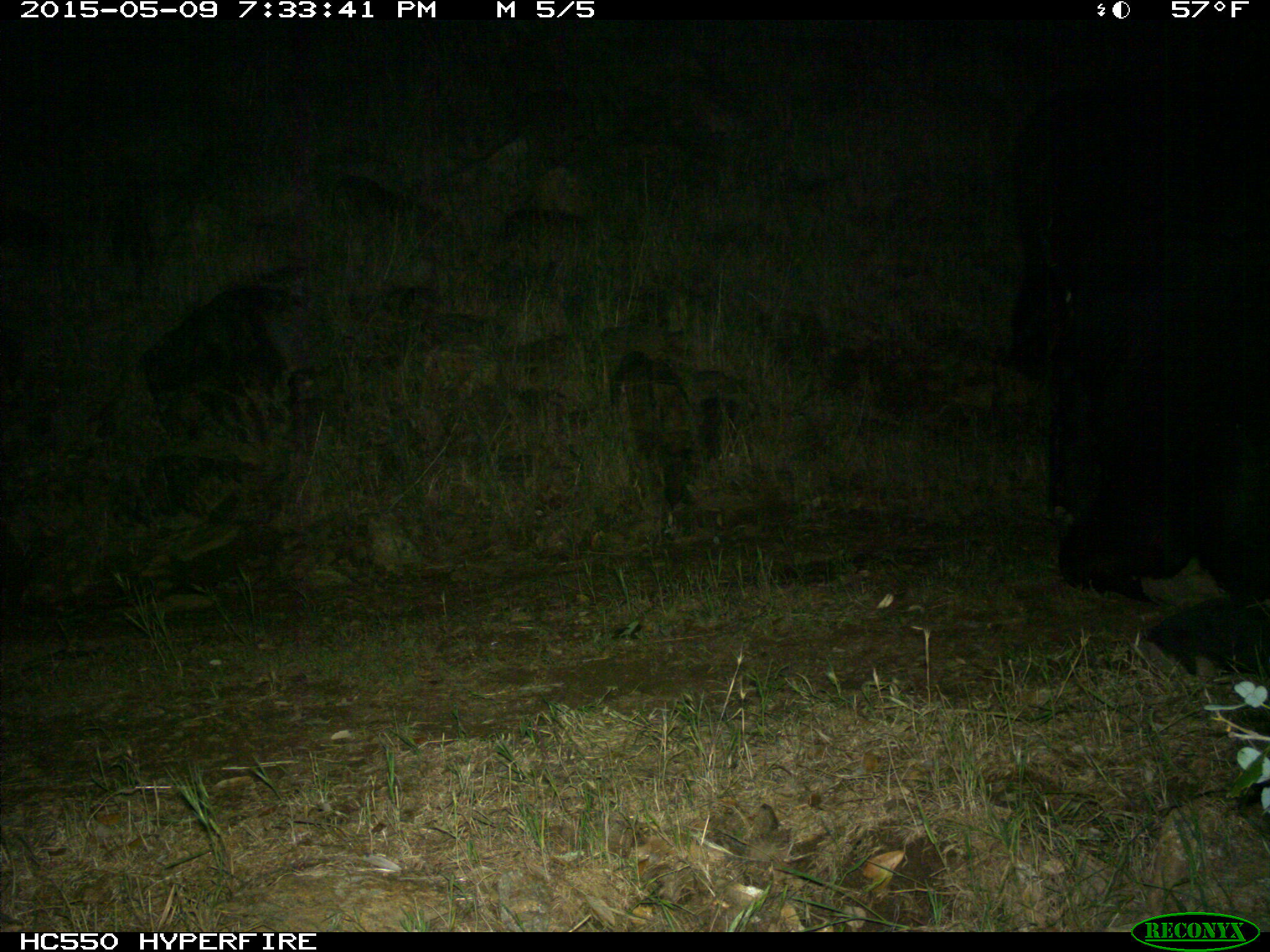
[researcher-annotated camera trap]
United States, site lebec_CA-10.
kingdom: Animalia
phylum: Chordata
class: Mammalia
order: Artiodactyla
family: Bovidae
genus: Bos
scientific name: Bos taurus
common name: domestic cow